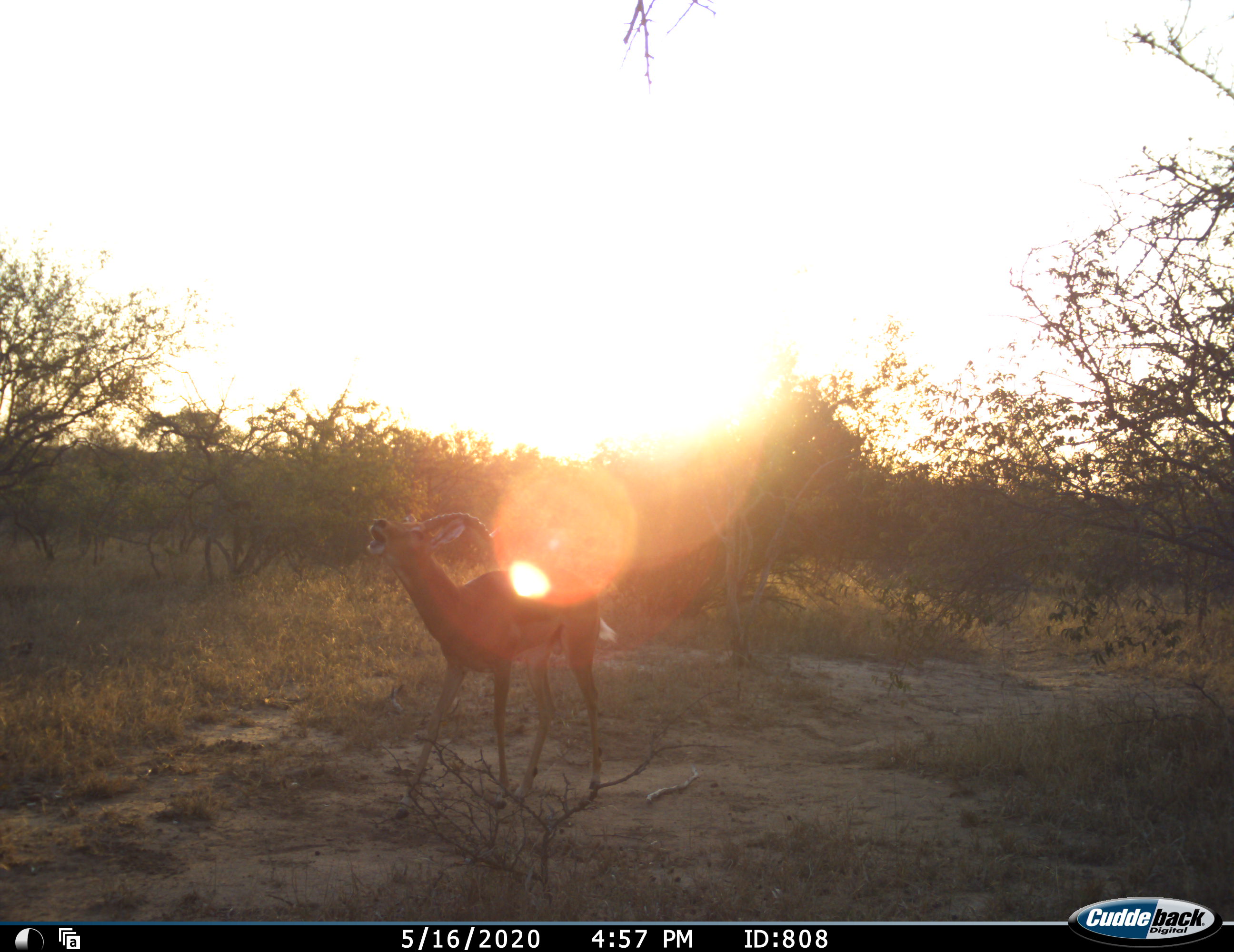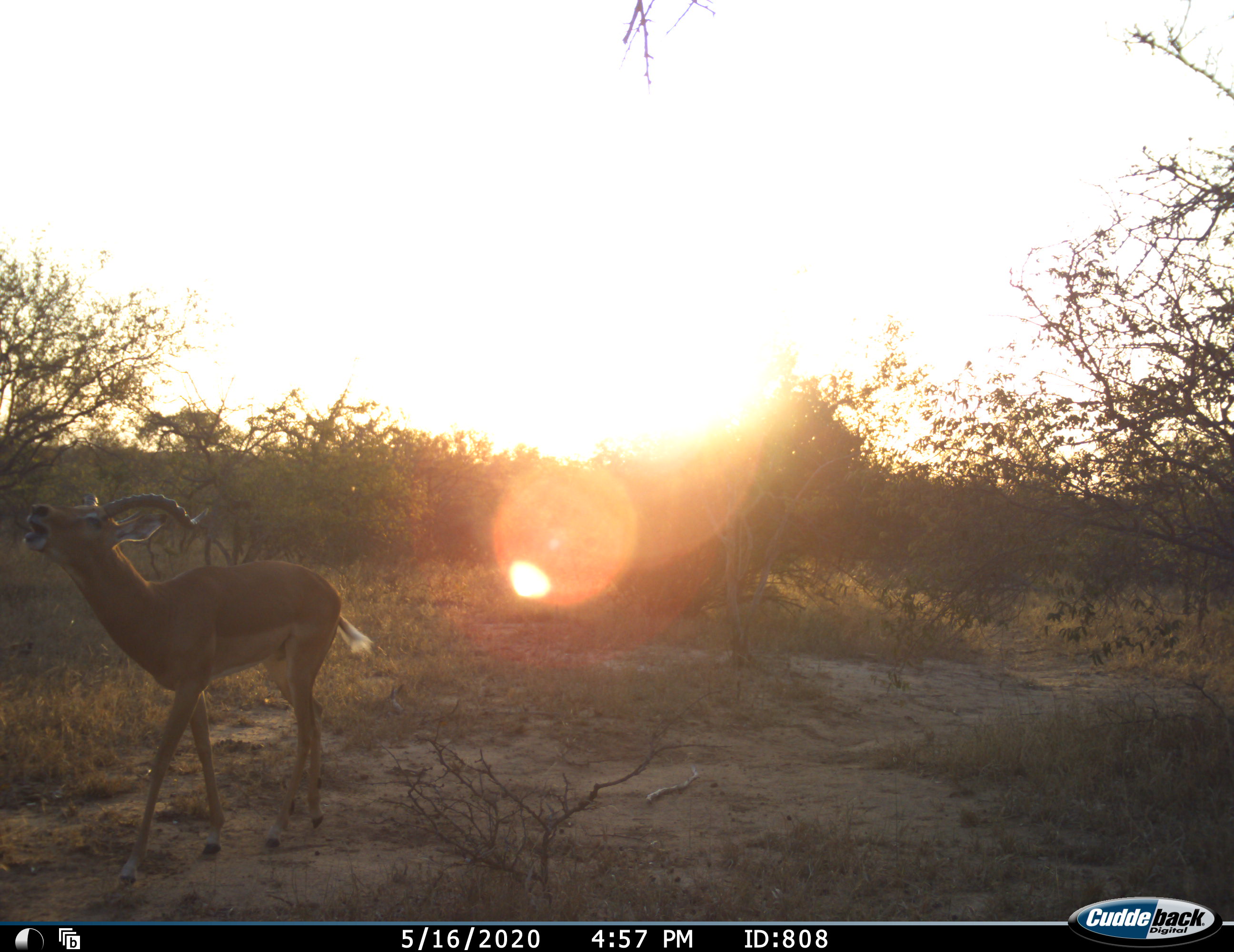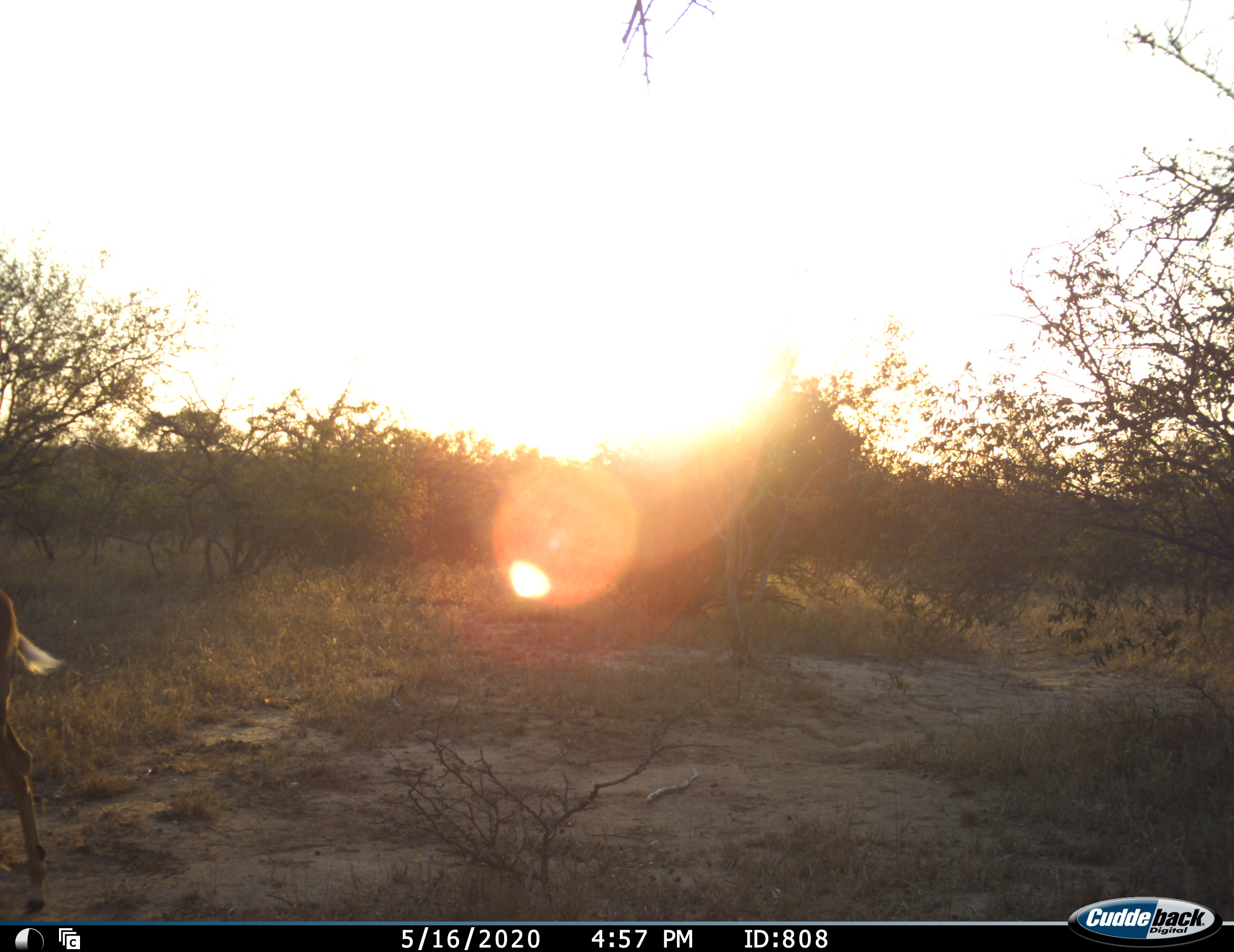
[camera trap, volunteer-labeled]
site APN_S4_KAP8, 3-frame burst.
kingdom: Animalia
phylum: Chordata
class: Mammalia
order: Artiodactyla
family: Bovidae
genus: Aepyceros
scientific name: Aepyceros melampus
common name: impala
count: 1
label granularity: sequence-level